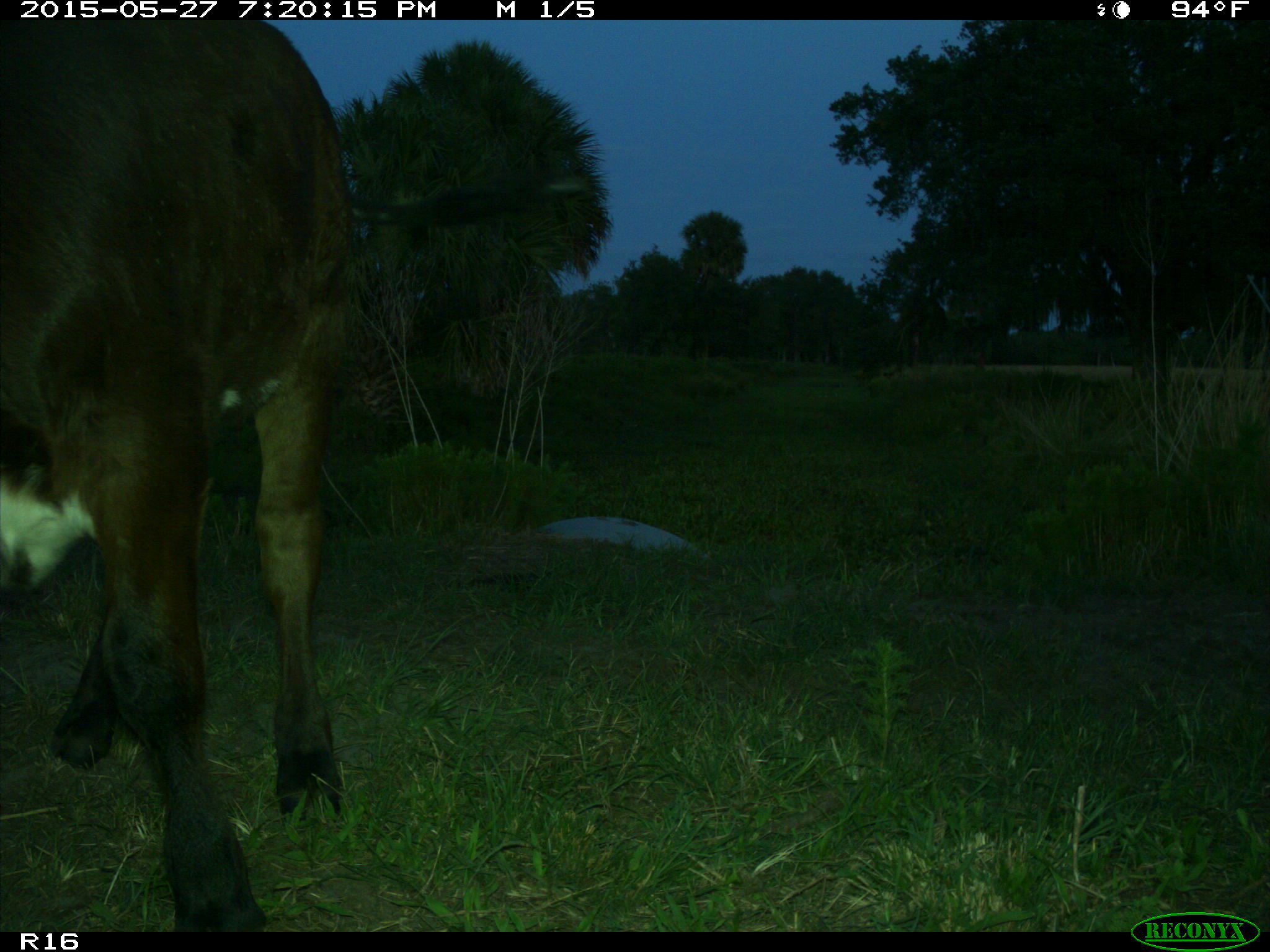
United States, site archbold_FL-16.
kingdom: Animalia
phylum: Chordata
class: Mammalia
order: Artiodactyla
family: Bovidae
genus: Bos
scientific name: Bos taurus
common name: domestic cow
Bos taurus (domestic cow).